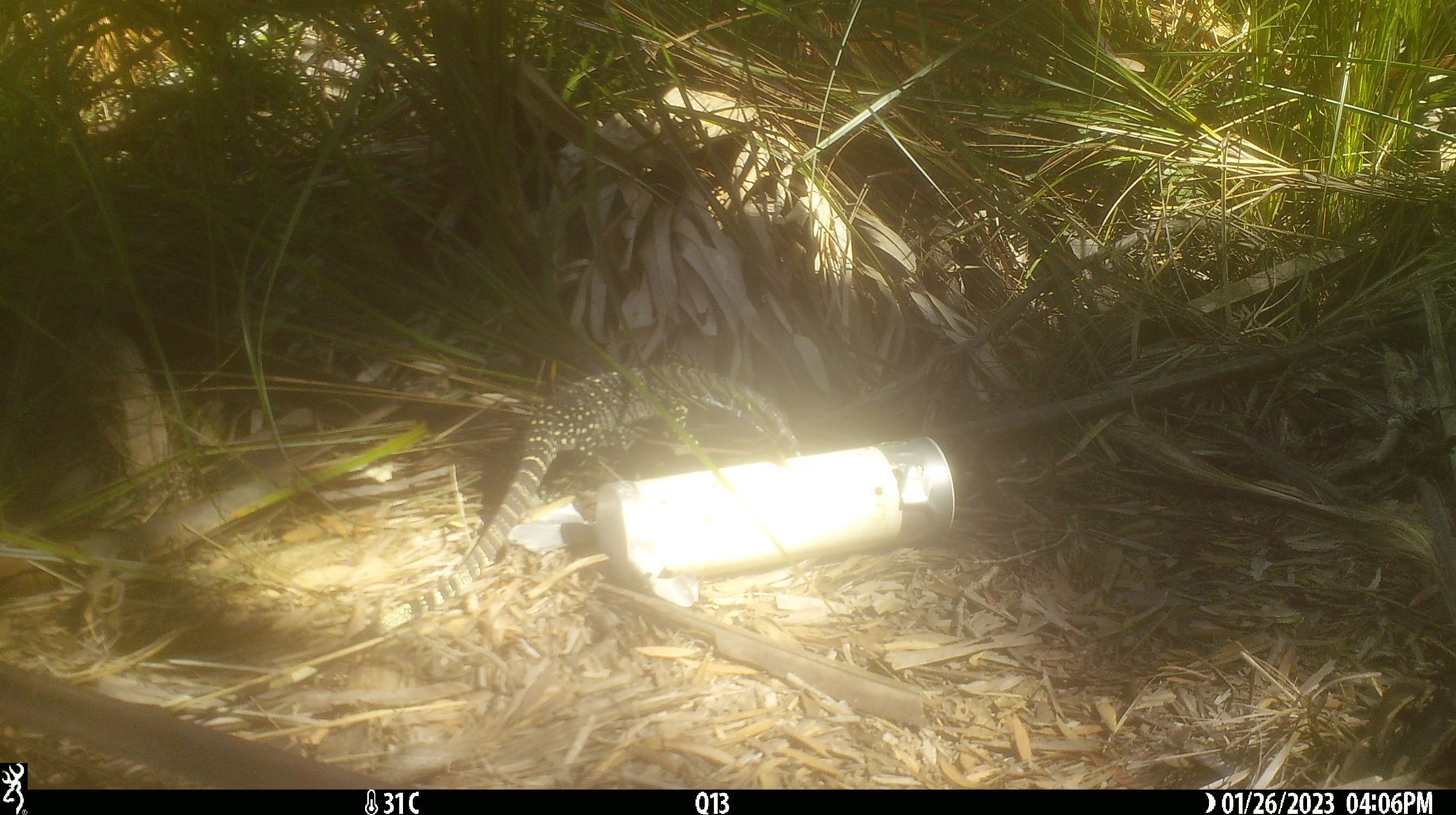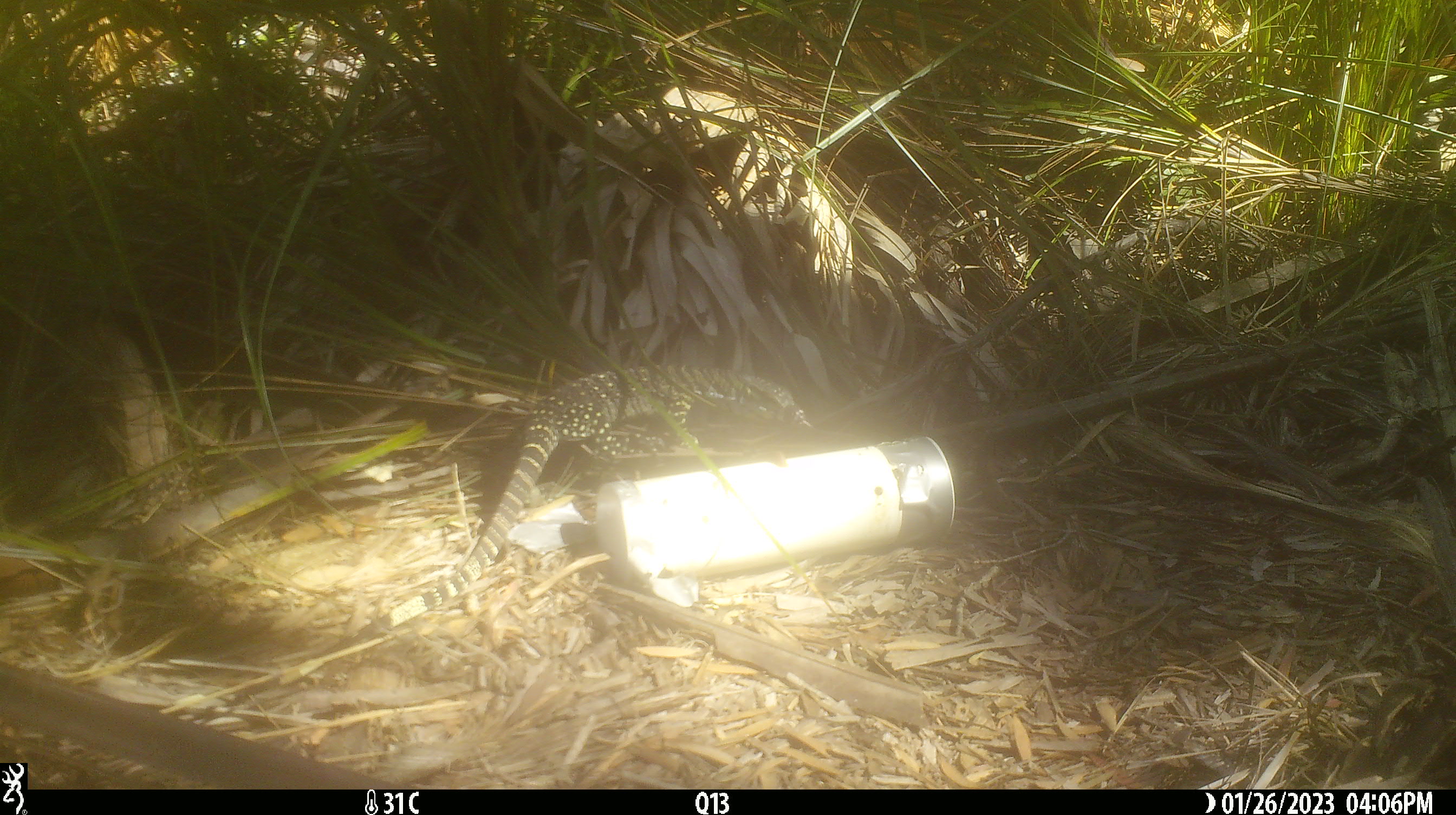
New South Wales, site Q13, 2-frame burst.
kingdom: Animalia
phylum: Chordata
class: Reptilia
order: Squamata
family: Varanidae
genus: Varanus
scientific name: Varanus varius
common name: lace monitor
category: goanna